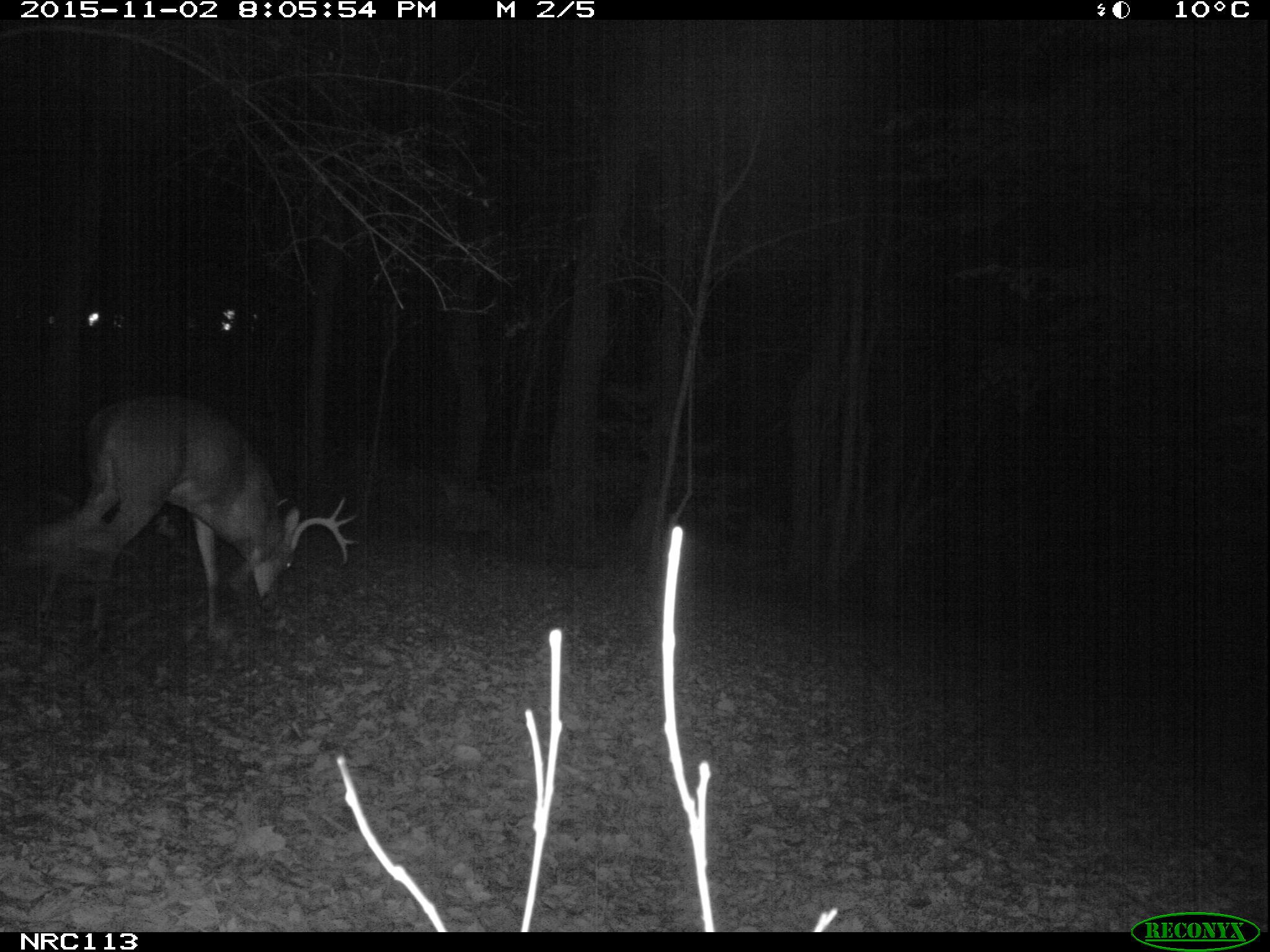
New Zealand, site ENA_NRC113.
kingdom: Animalia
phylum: Chordata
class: Mammalia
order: Artiodactyla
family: Cervidae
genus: Odocoileus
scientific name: Odocoileus virginianus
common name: white-tailed deer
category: white tailed deer